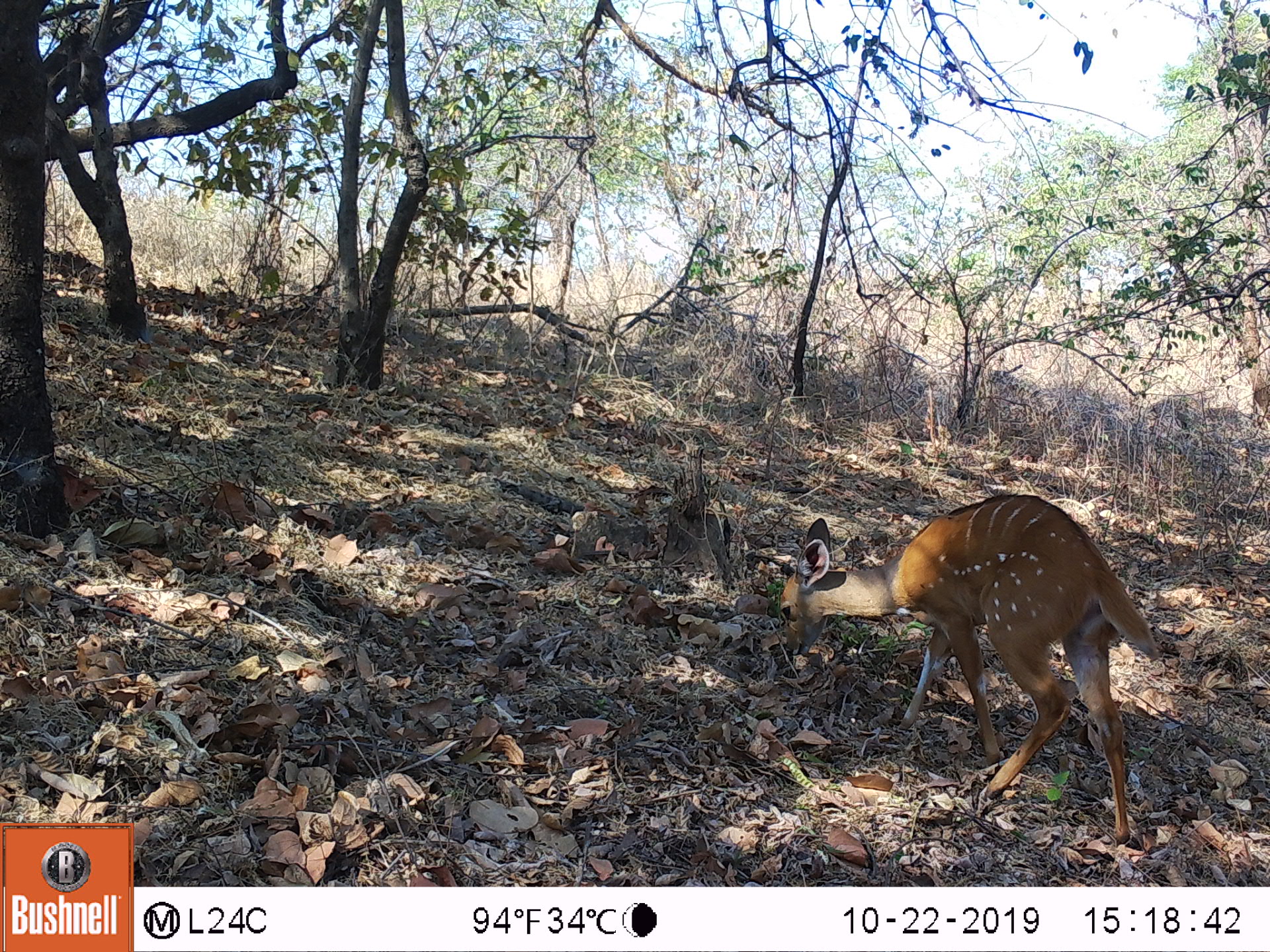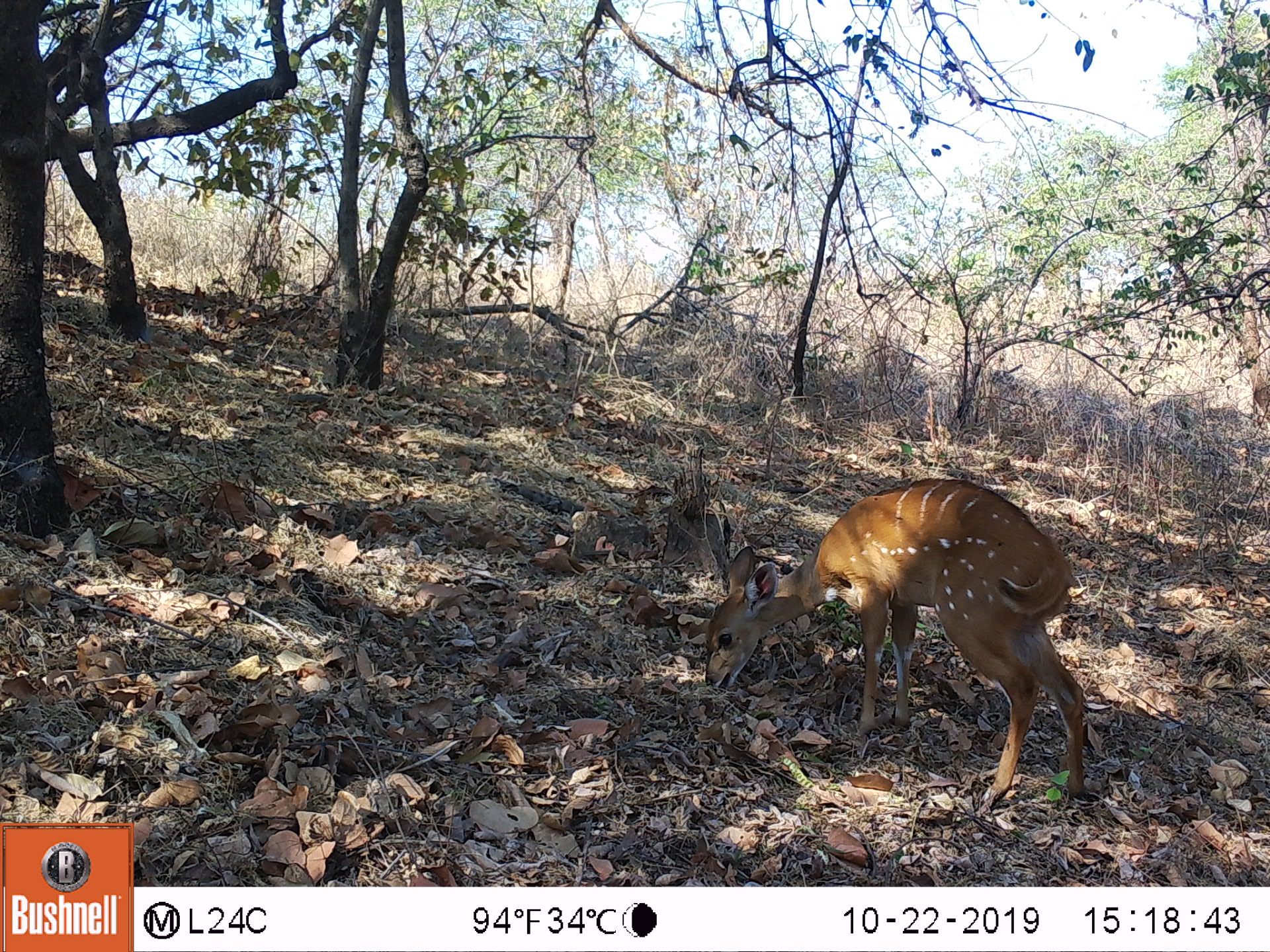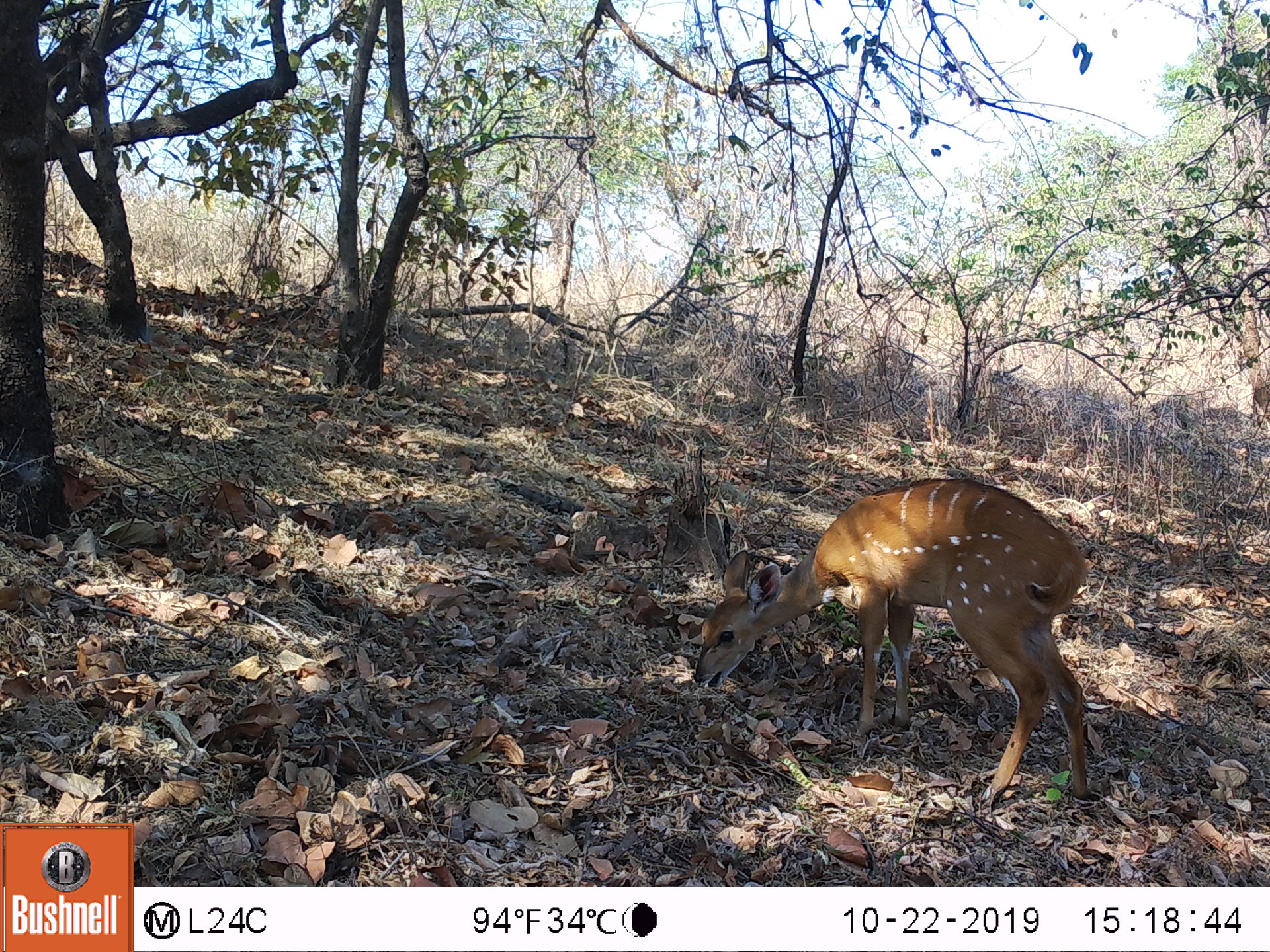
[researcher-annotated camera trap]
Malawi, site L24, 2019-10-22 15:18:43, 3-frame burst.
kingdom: Animalia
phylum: Chordata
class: Mammalia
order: Artiodactyla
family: Bovidae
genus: Tragelaphus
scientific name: Tragelaphus sylvaticus sylvaticus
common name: cape bushbuck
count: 1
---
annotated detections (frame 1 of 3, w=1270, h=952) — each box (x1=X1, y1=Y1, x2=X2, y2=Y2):
cape bushbuck: (x1=769, y1=485, x2=1163, y2=838)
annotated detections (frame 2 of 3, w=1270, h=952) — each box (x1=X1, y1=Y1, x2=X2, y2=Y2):
cape bushbuck: (x1=683, y1=466, x2=1096, y2=814)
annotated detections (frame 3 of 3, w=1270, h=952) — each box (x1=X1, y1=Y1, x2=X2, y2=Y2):
cape bushbuck: (x1=686, y1=473, x2=1096, y2=814)